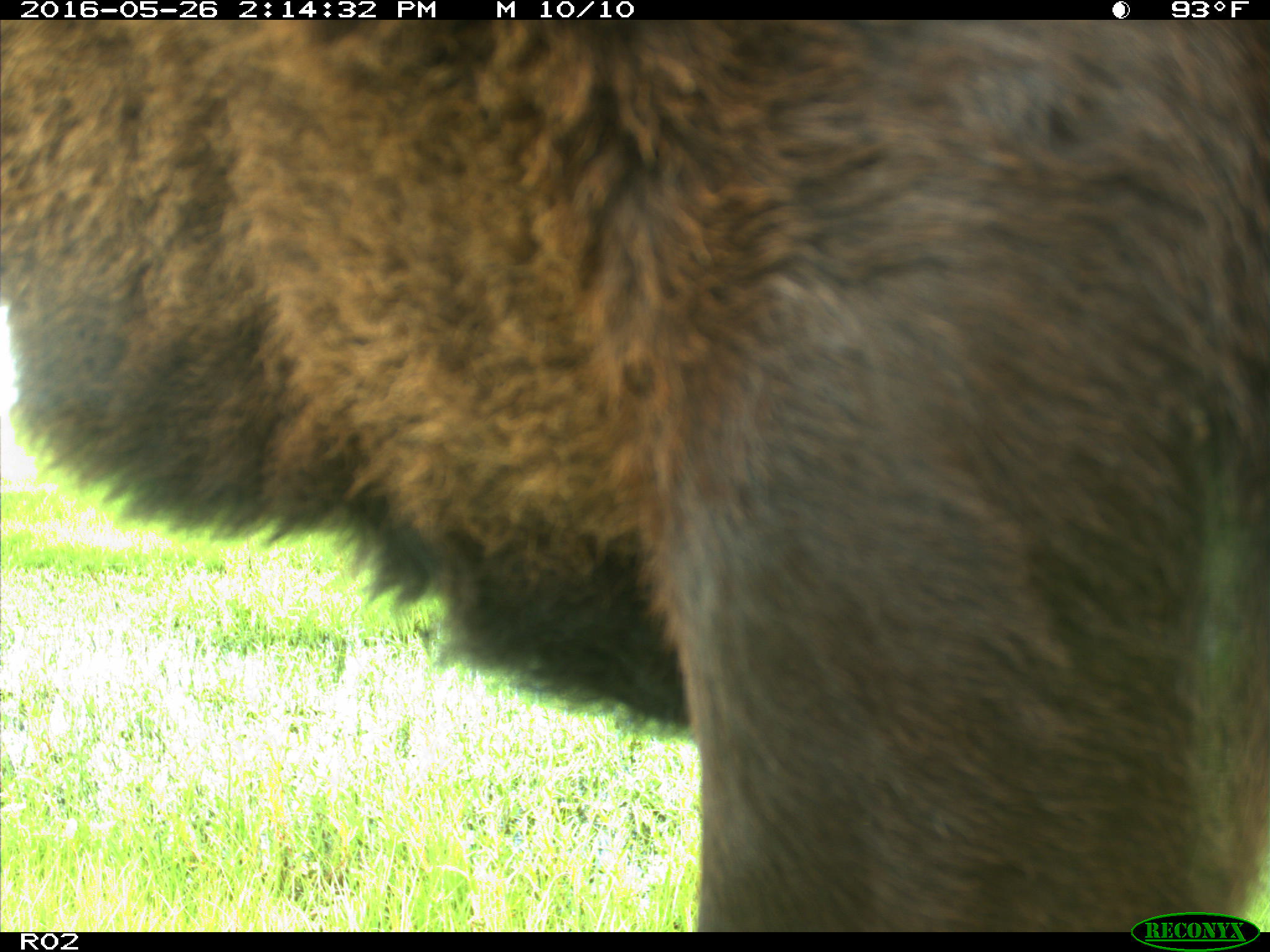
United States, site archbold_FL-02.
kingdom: Animalia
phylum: Chordata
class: Mammalia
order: Artiodactyla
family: Bovidae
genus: Bos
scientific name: Bos taurus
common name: domestic cow